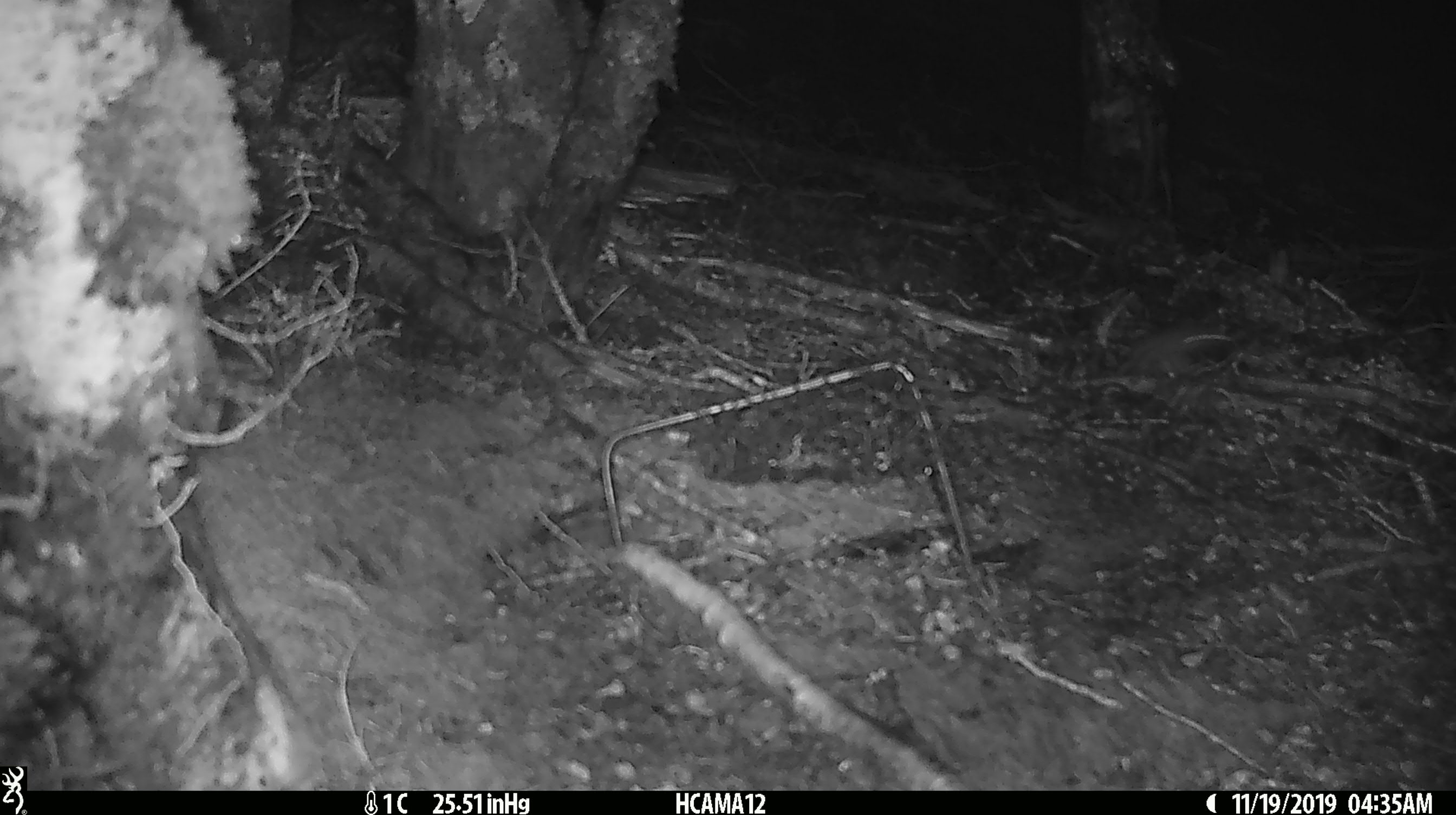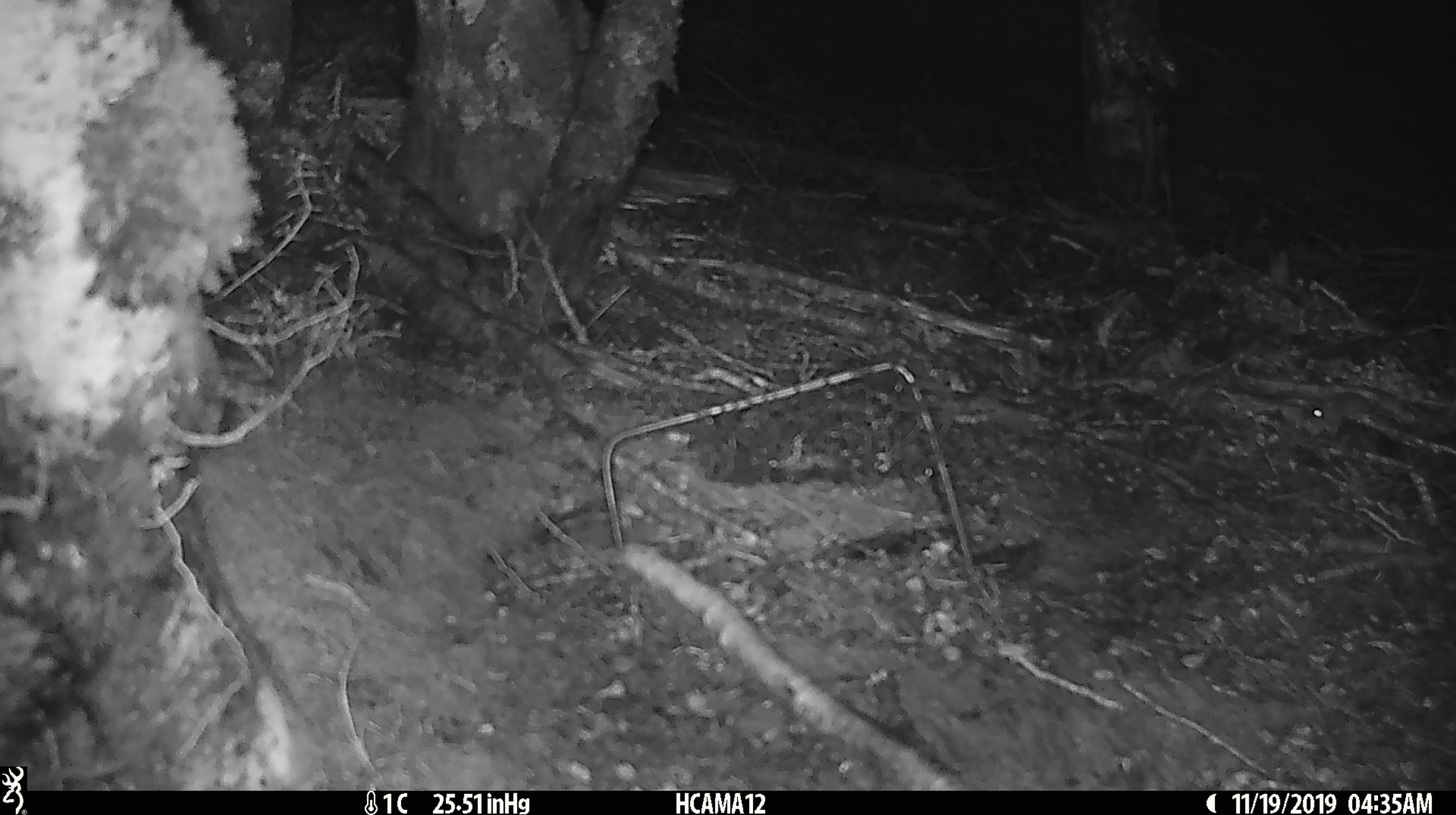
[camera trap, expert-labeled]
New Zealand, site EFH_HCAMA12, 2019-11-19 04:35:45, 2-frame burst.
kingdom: Animalia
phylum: Chordata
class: Mammalia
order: Rodentia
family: Muridae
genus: Mus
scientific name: Mus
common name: mouse